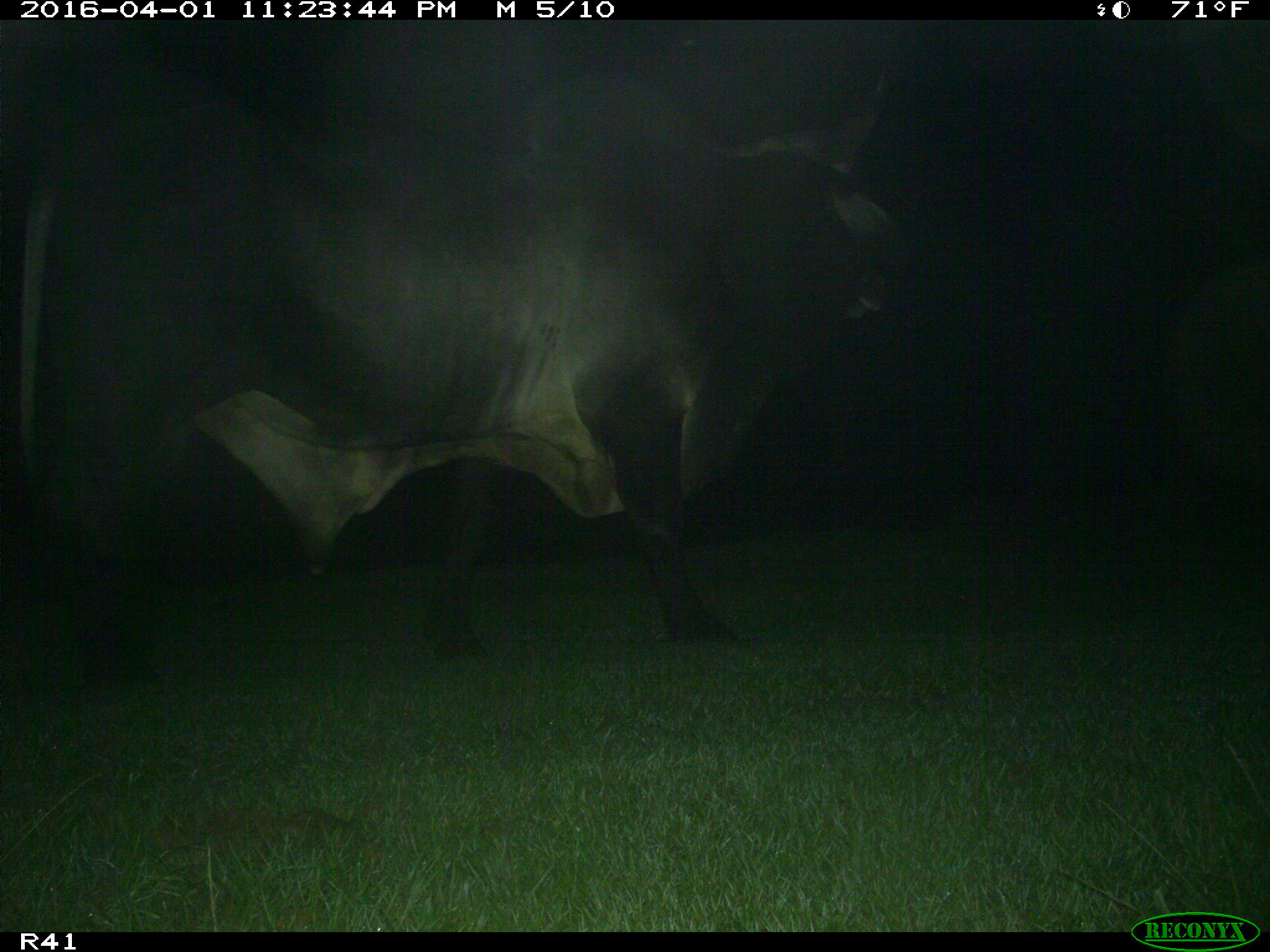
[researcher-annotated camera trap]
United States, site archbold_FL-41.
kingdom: Animalia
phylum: Chordata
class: Mammalia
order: Artiodactyla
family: Bovidae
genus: Bos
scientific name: Bos taurus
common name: domestic cow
Bos taurus (domestic cow).